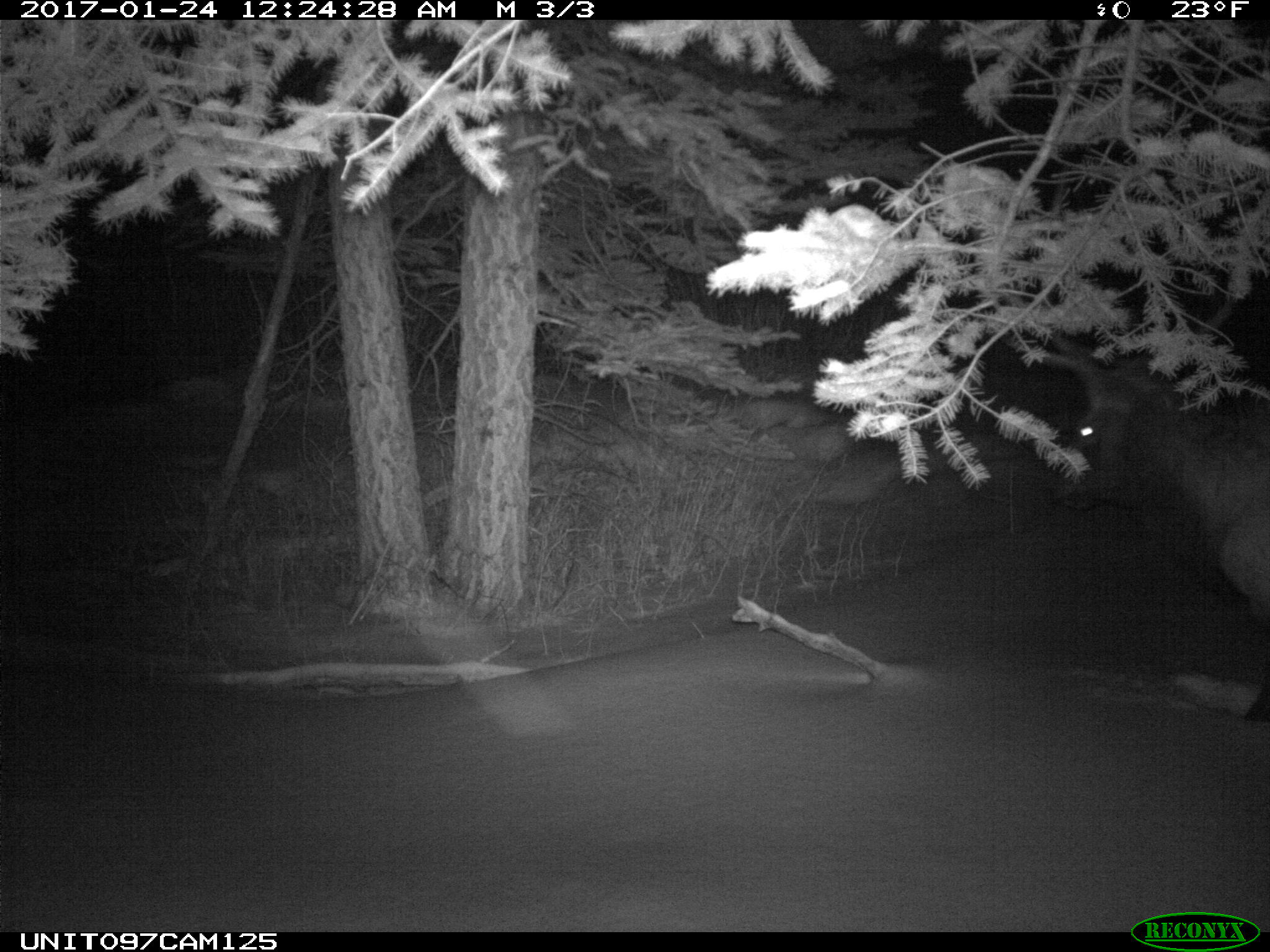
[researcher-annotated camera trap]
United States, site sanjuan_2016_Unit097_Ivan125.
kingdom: Animalia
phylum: Chordata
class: Mammalia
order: Artiodactyla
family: Cervidae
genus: Cervus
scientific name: Cervus elaphus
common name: red deer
Cervus elaphus (red deer).